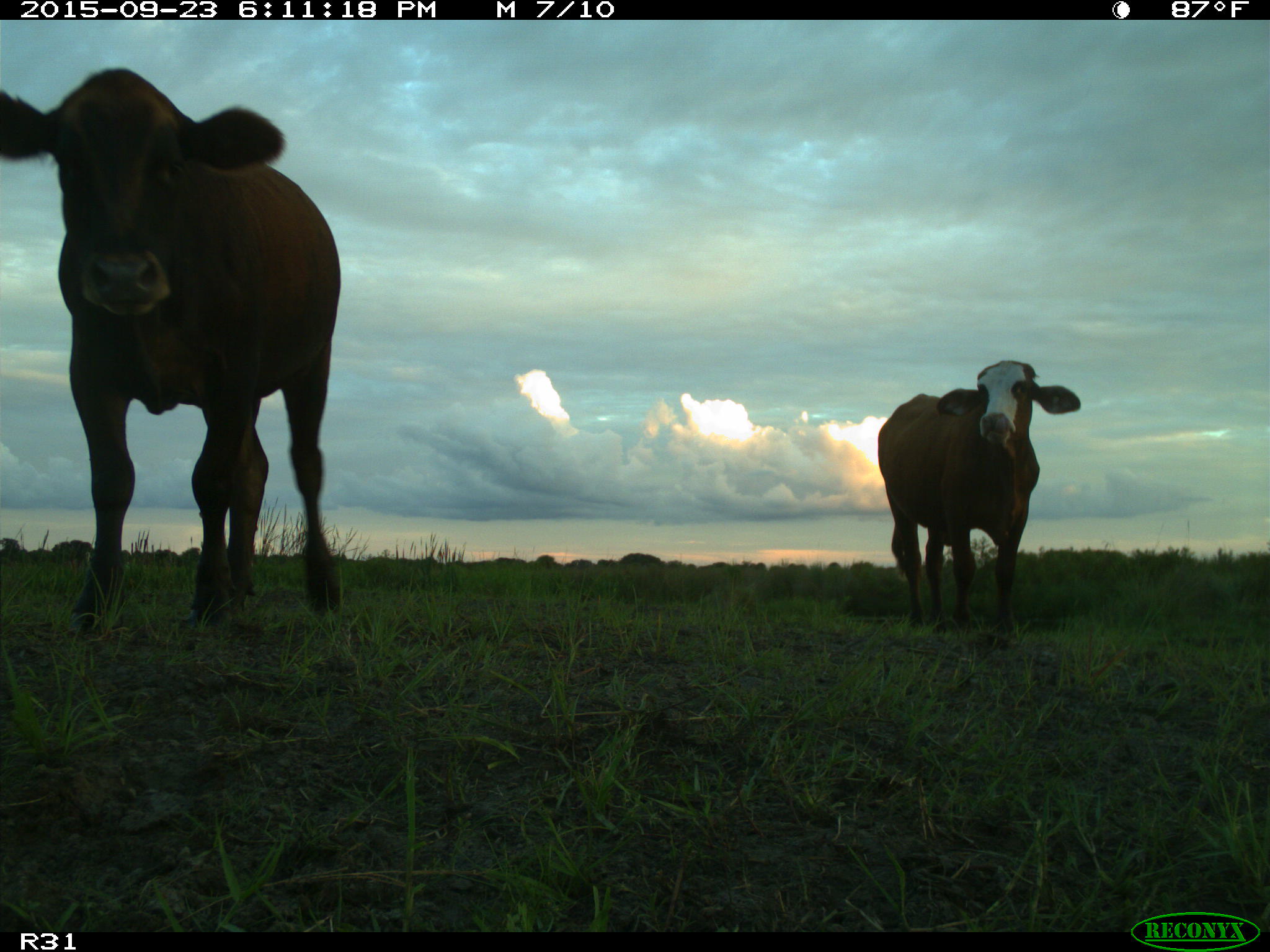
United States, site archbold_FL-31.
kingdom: Animalia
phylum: Chordata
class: Mammalia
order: Artiodactyla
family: Bovidae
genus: Bos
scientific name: Bos taurus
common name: domestic cow